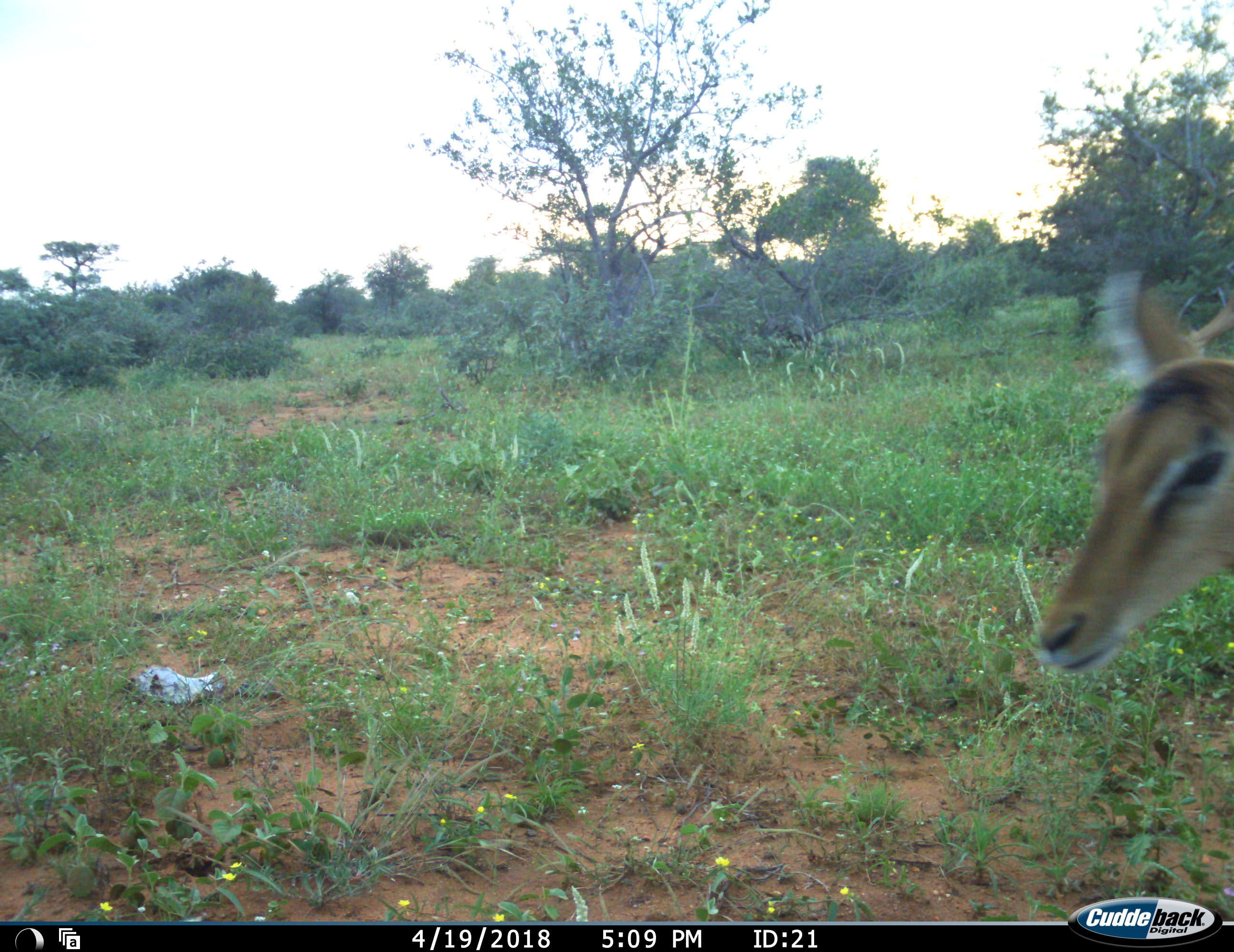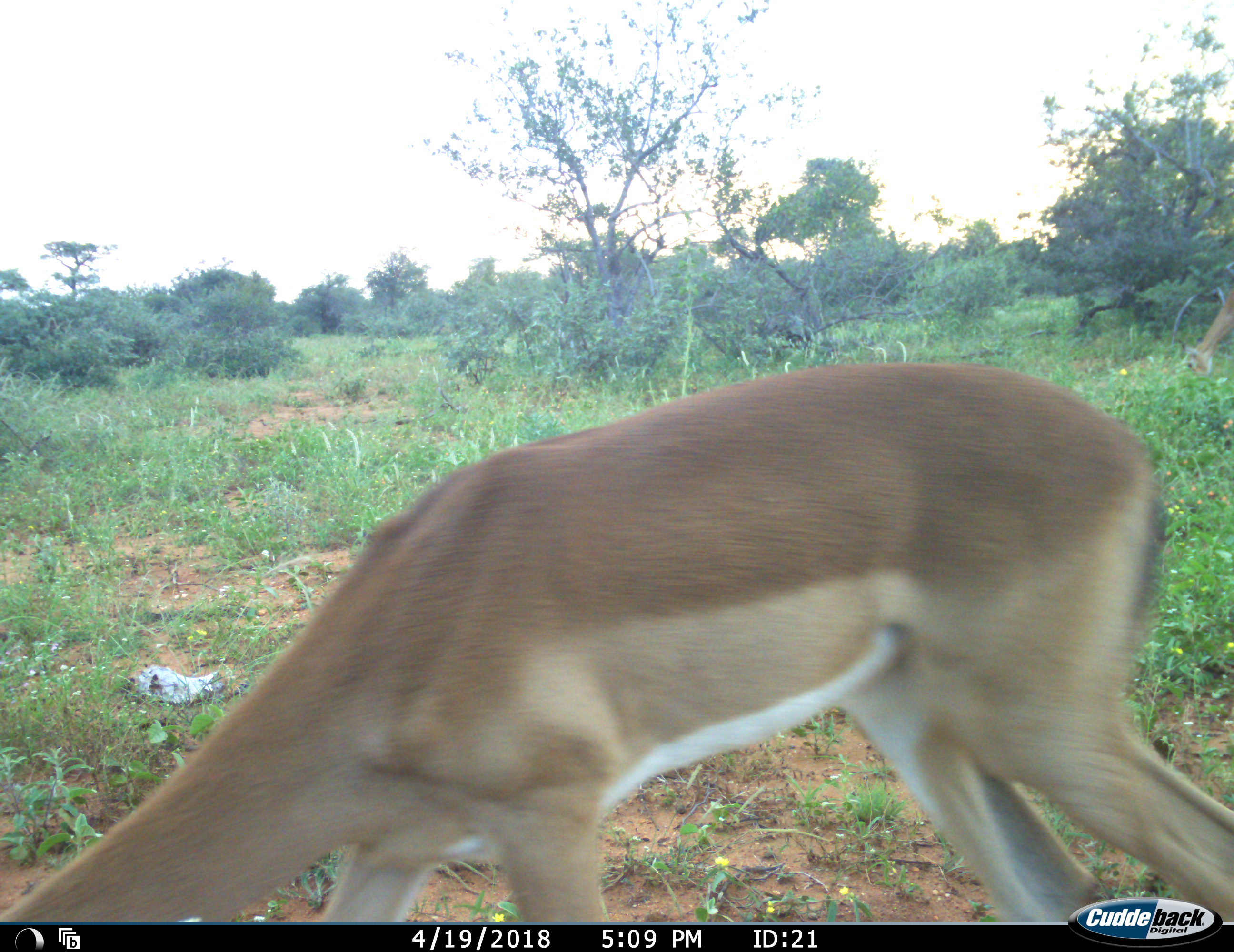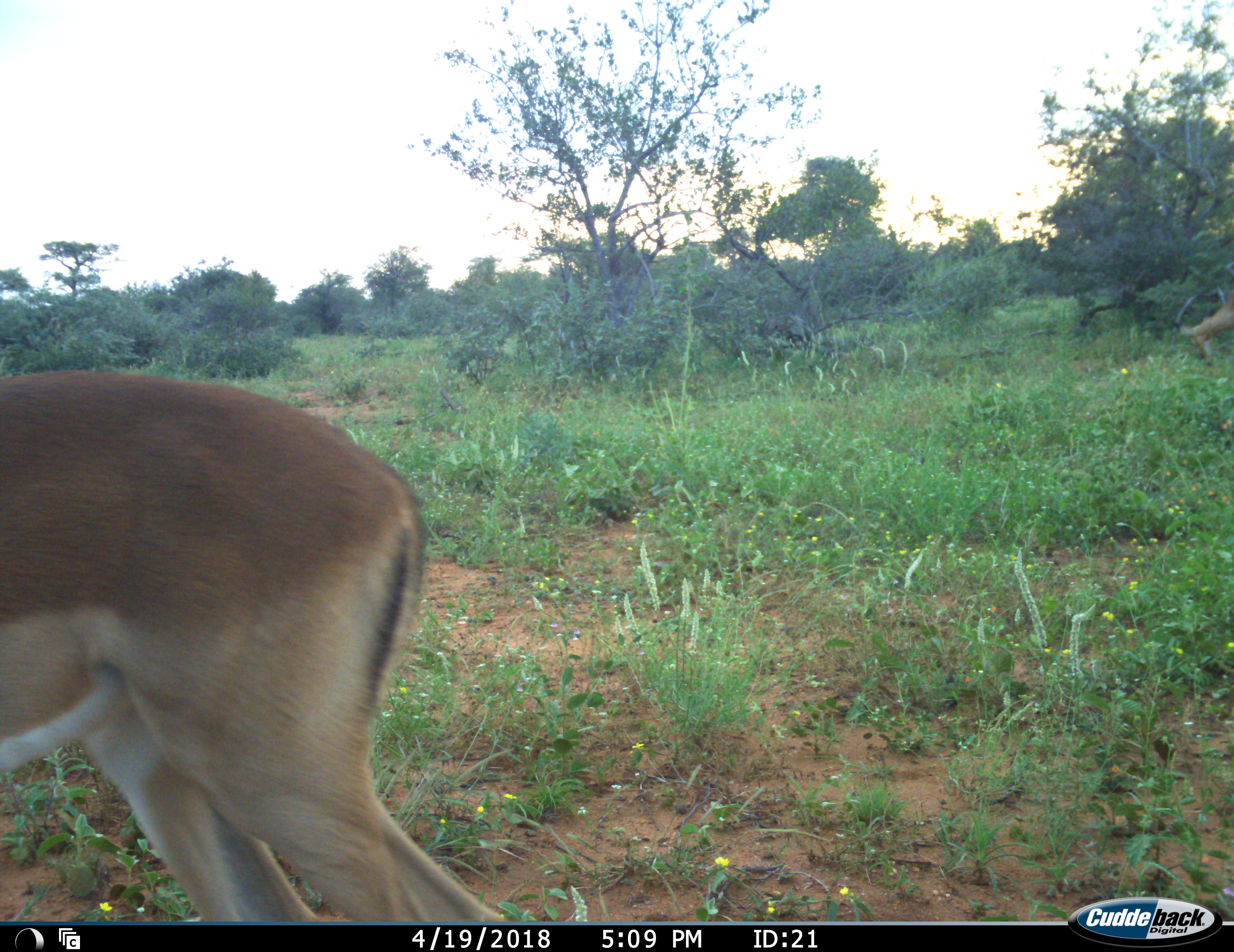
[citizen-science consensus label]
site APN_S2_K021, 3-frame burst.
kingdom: Animalia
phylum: Chordata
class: Mammalia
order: Artiodactyla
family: Bovidae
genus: Aepyceros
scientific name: Aepyceros melampus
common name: impala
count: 2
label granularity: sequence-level